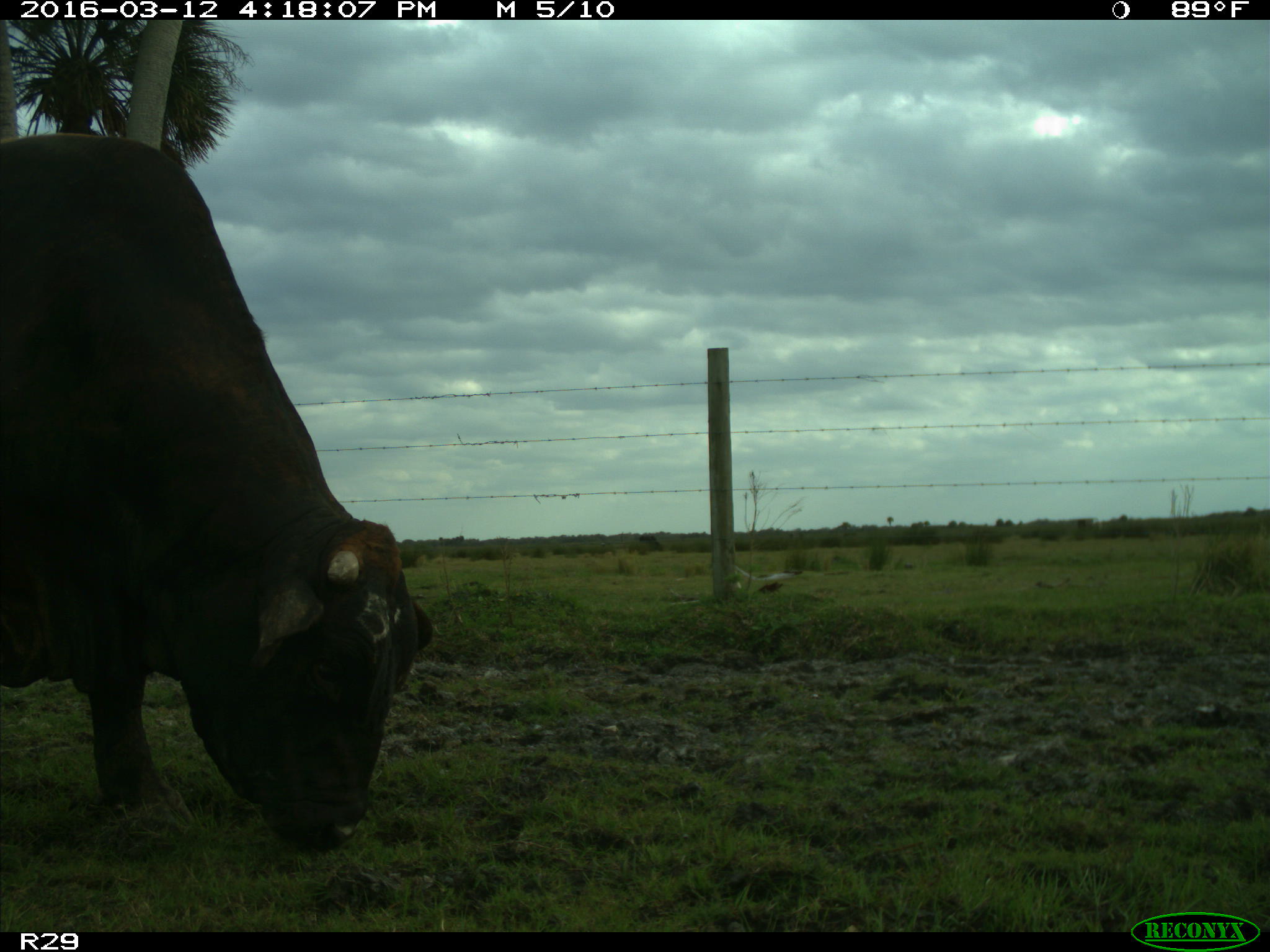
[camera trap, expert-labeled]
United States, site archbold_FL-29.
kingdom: Animalia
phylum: Chordata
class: Mammalia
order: Artiodactyla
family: Bovidae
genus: Bos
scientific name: Bos taurus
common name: domestic cow